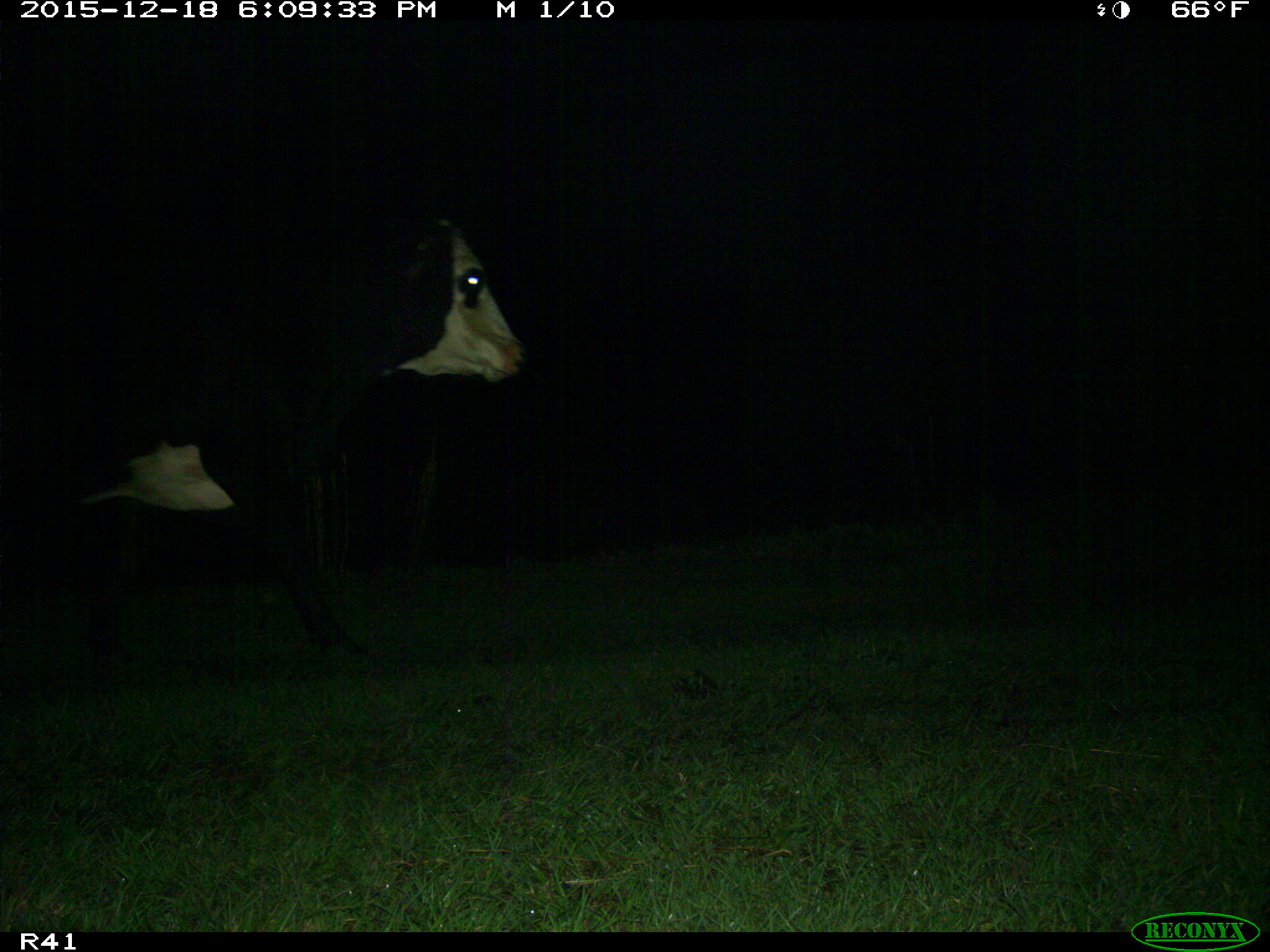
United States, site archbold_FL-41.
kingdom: Animalia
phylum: Chordata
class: Mammalia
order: Artiodactyla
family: Bovidae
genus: Bos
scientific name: Bos taurus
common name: domestic cow